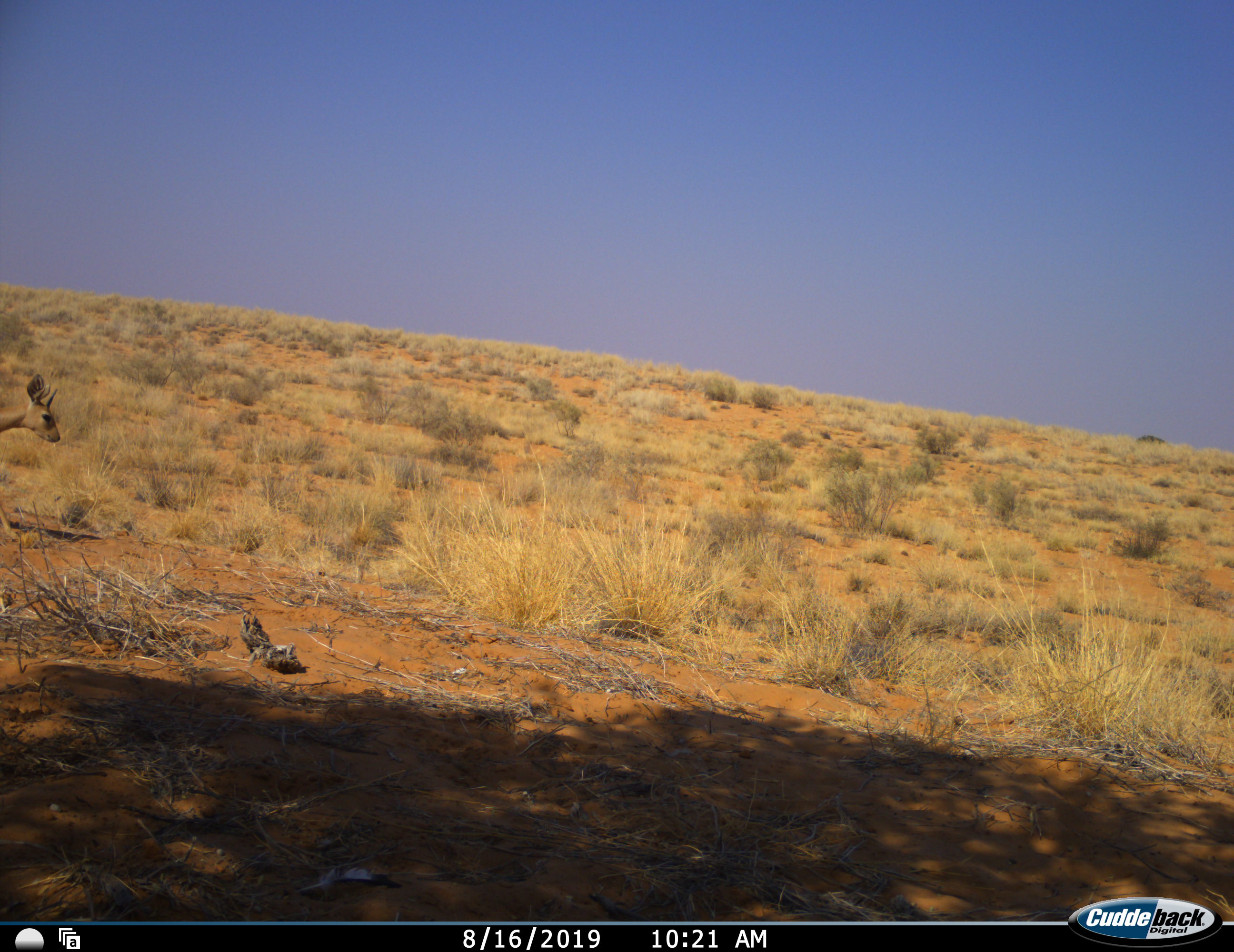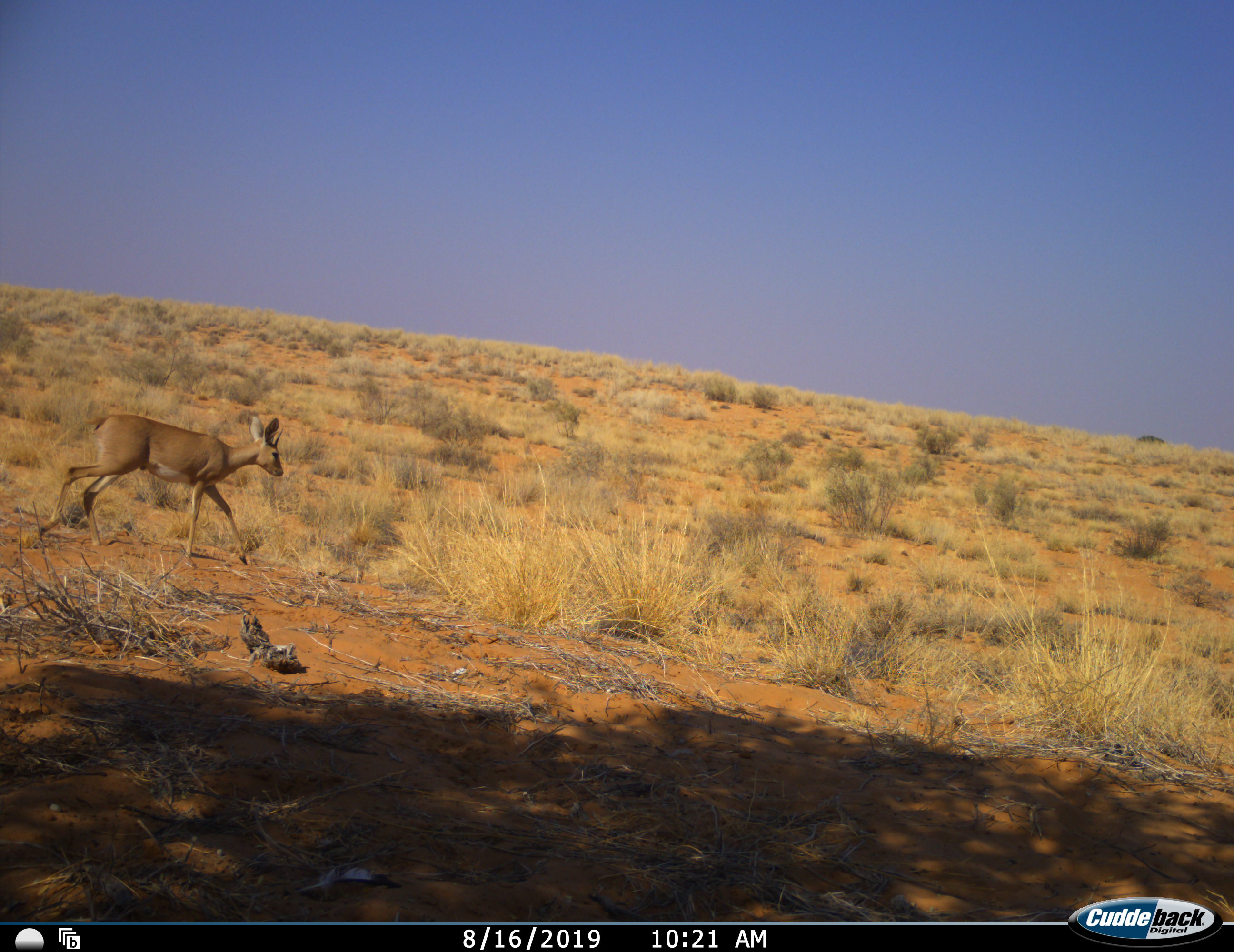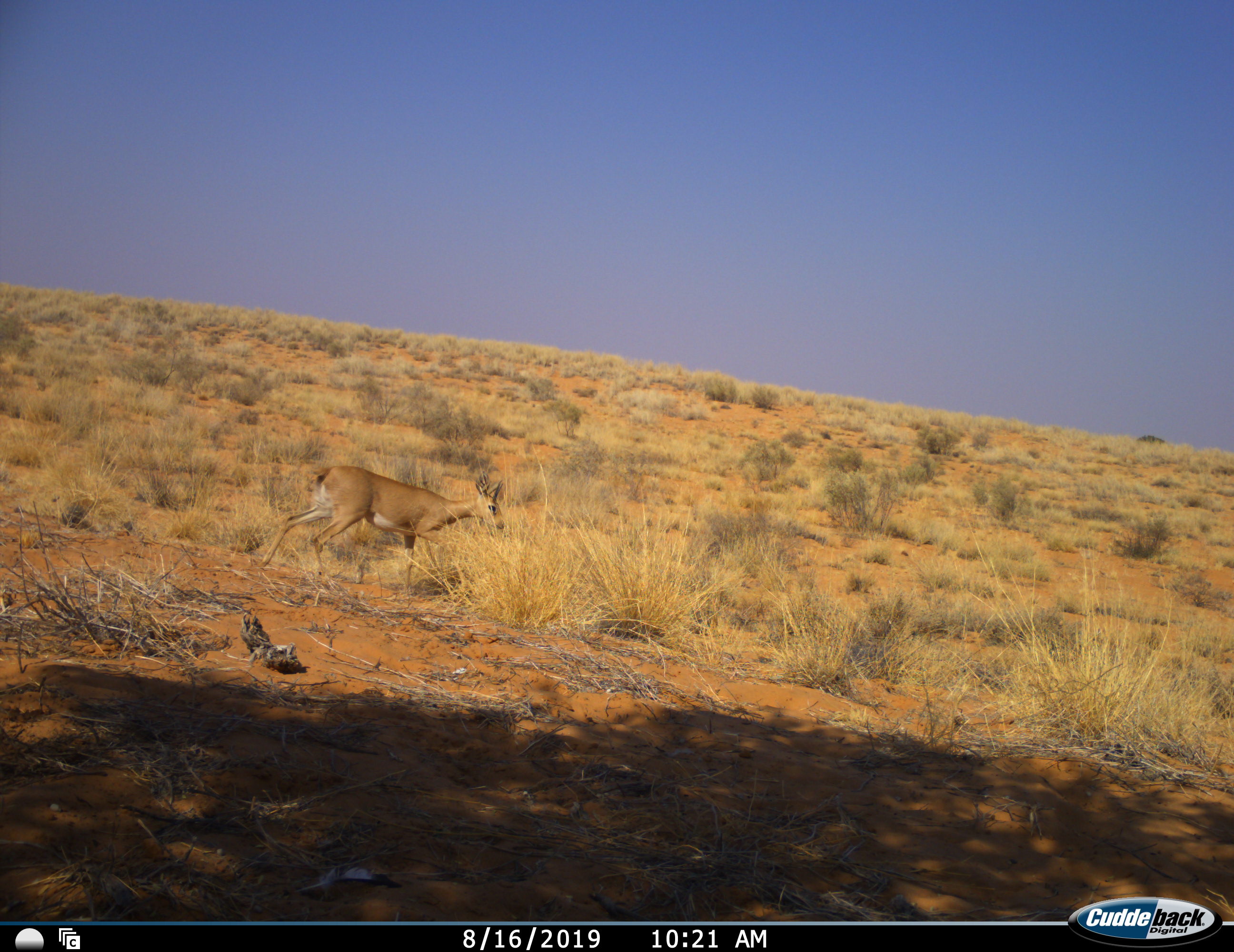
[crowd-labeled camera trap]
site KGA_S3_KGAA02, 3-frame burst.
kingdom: Animalia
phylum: Chordata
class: Mammalia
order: Artiodactyla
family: Bovidae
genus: Raphicerus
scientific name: Raphicerus campestris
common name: steenbok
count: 1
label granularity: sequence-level